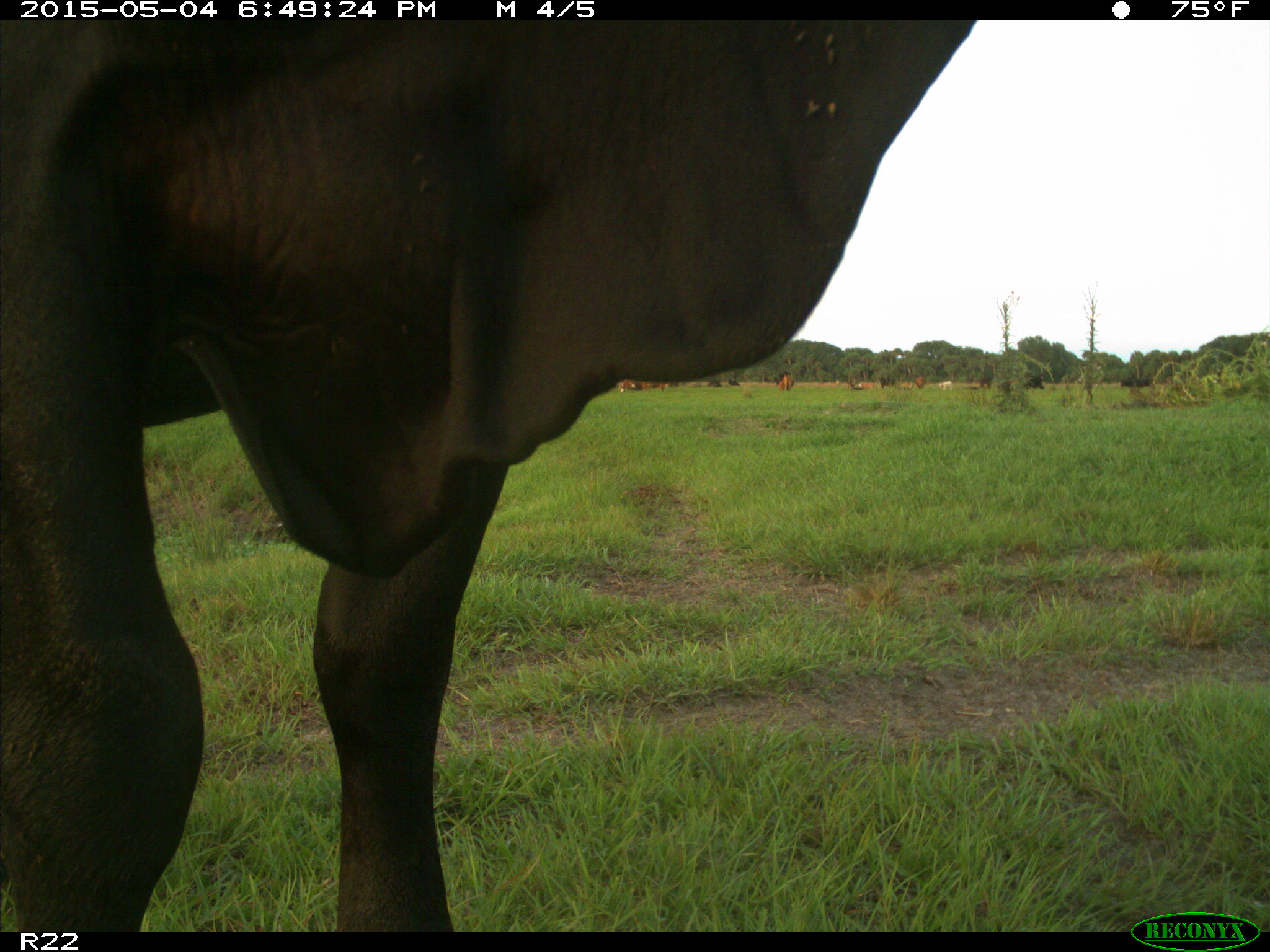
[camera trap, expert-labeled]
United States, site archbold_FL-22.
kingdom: Animalia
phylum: Chordata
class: Mammalia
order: Artiodactyla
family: Bovidae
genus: Bos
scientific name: Bos taurus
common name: domestic cow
Bos taurus (domestic cow).